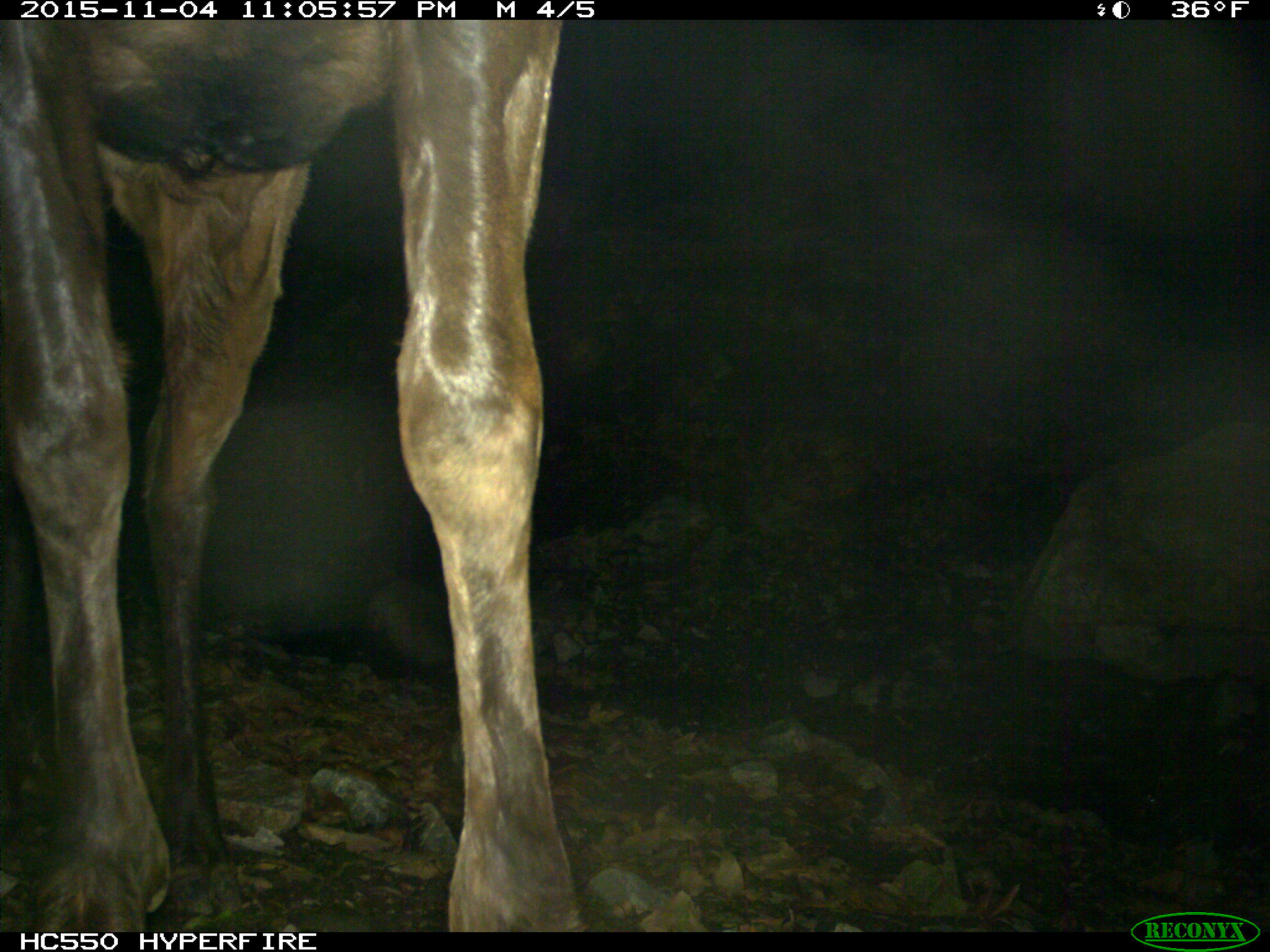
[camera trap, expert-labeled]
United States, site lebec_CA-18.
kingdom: Animalia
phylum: Chordata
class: Mammalia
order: Artiodactyla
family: Cervidae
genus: Cervus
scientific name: Cervus canadensis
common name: elk